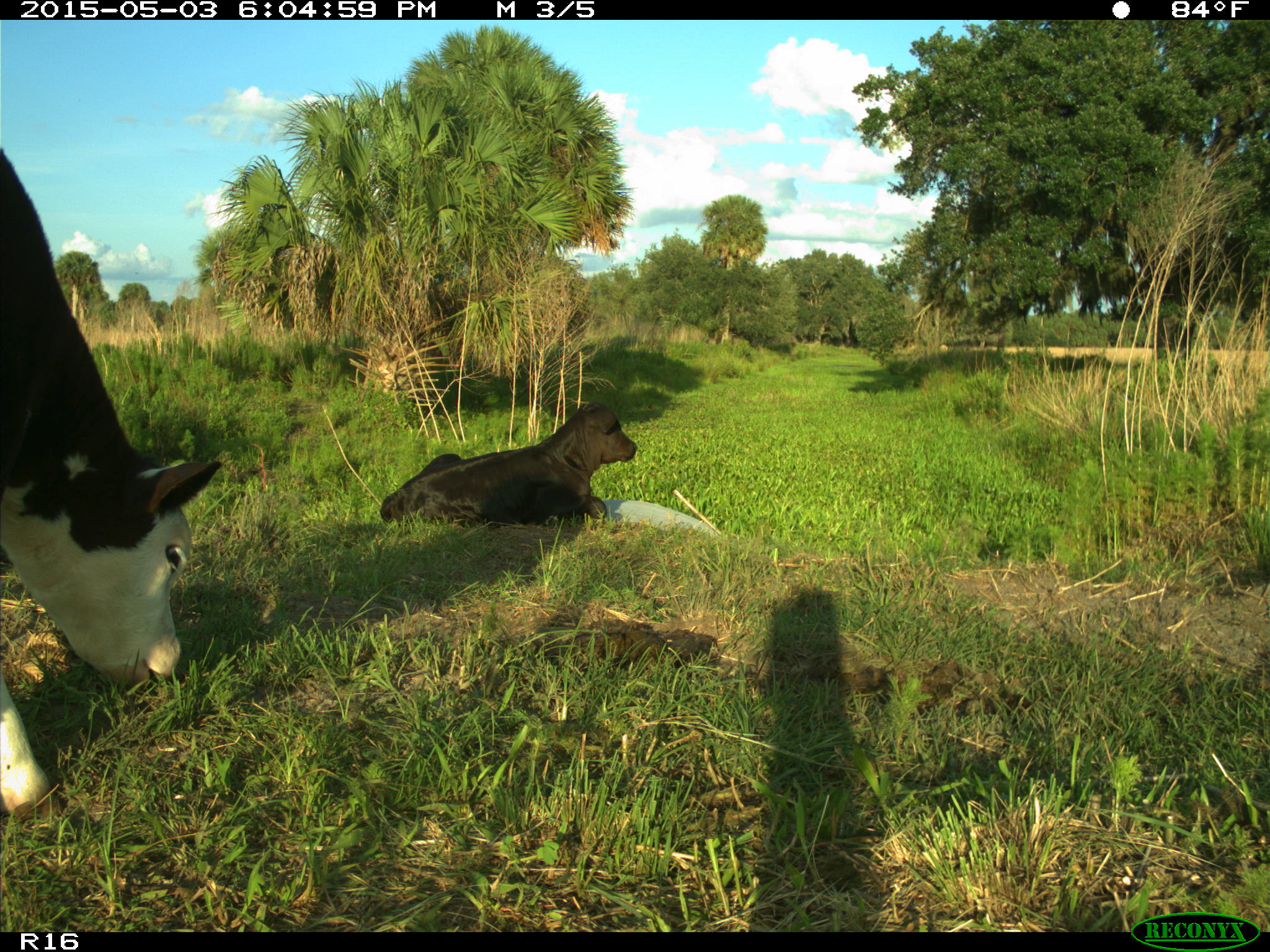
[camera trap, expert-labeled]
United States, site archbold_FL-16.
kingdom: Animalia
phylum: Chordata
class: Mammalia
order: Artiodactyla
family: Bovidae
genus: Bos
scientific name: Bos taurus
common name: domestic cow